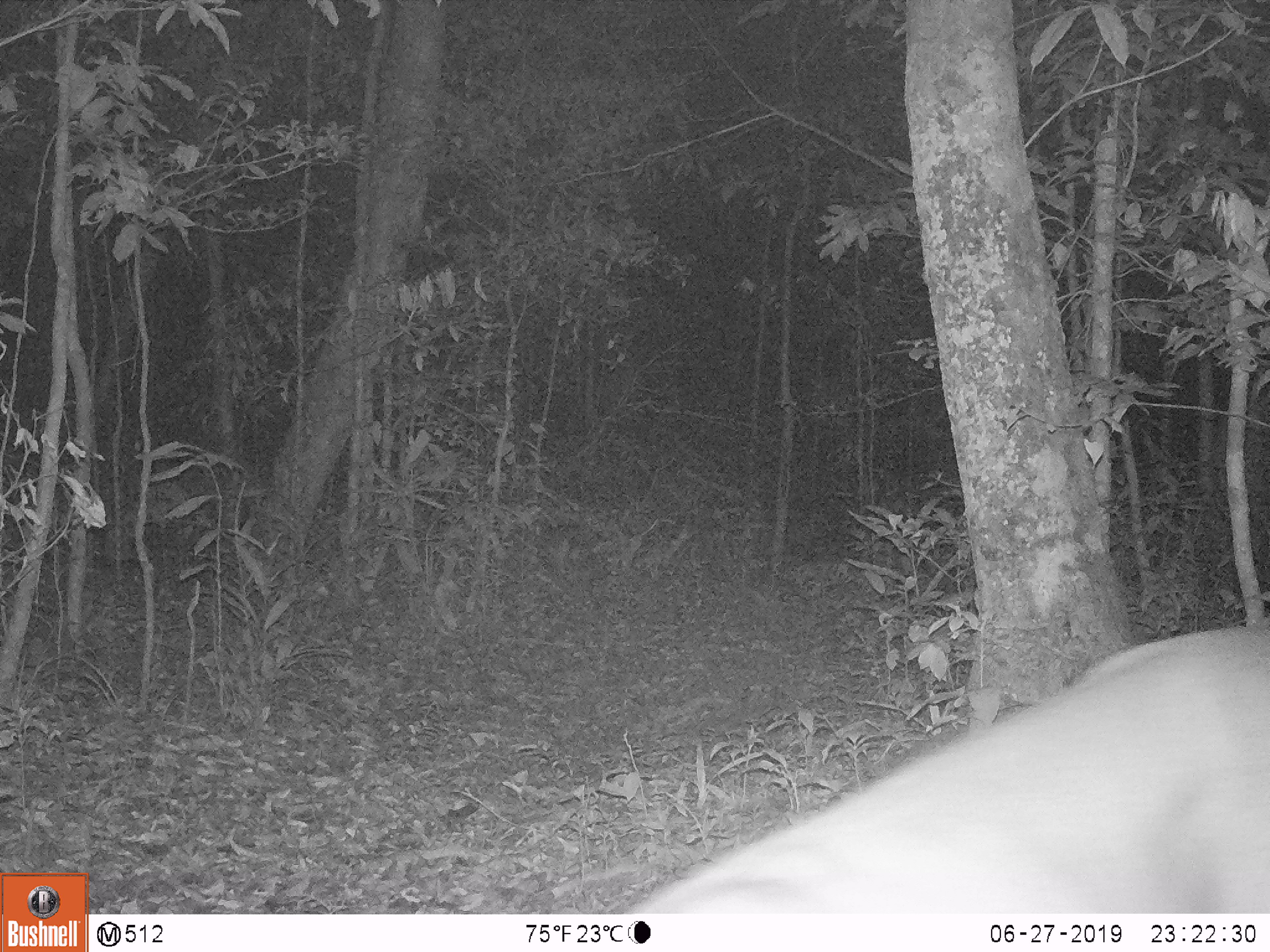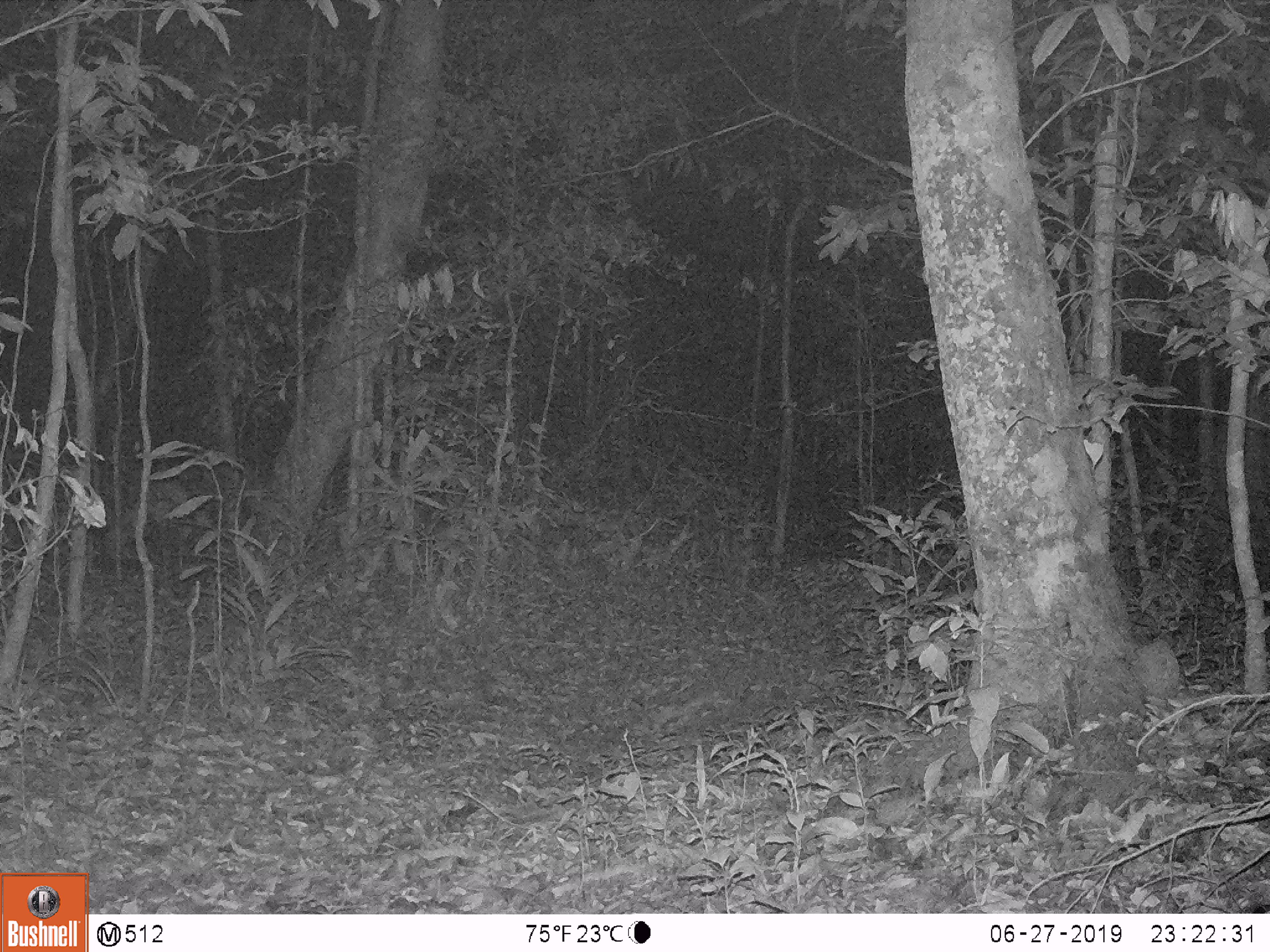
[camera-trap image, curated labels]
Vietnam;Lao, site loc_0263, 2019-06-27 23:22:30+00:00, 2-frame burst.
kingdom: Animalia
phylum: Chordata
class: Mammalia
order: Artiodactyla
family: Cervidae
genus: Muntiacus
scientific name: Muntiacus vuquangensis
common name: large-antlered muntjac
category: large antlered muntjac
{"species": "large antlered muntjac (large-antlered muntjac) (Muntiacus vuquangensis)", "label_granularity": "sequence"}